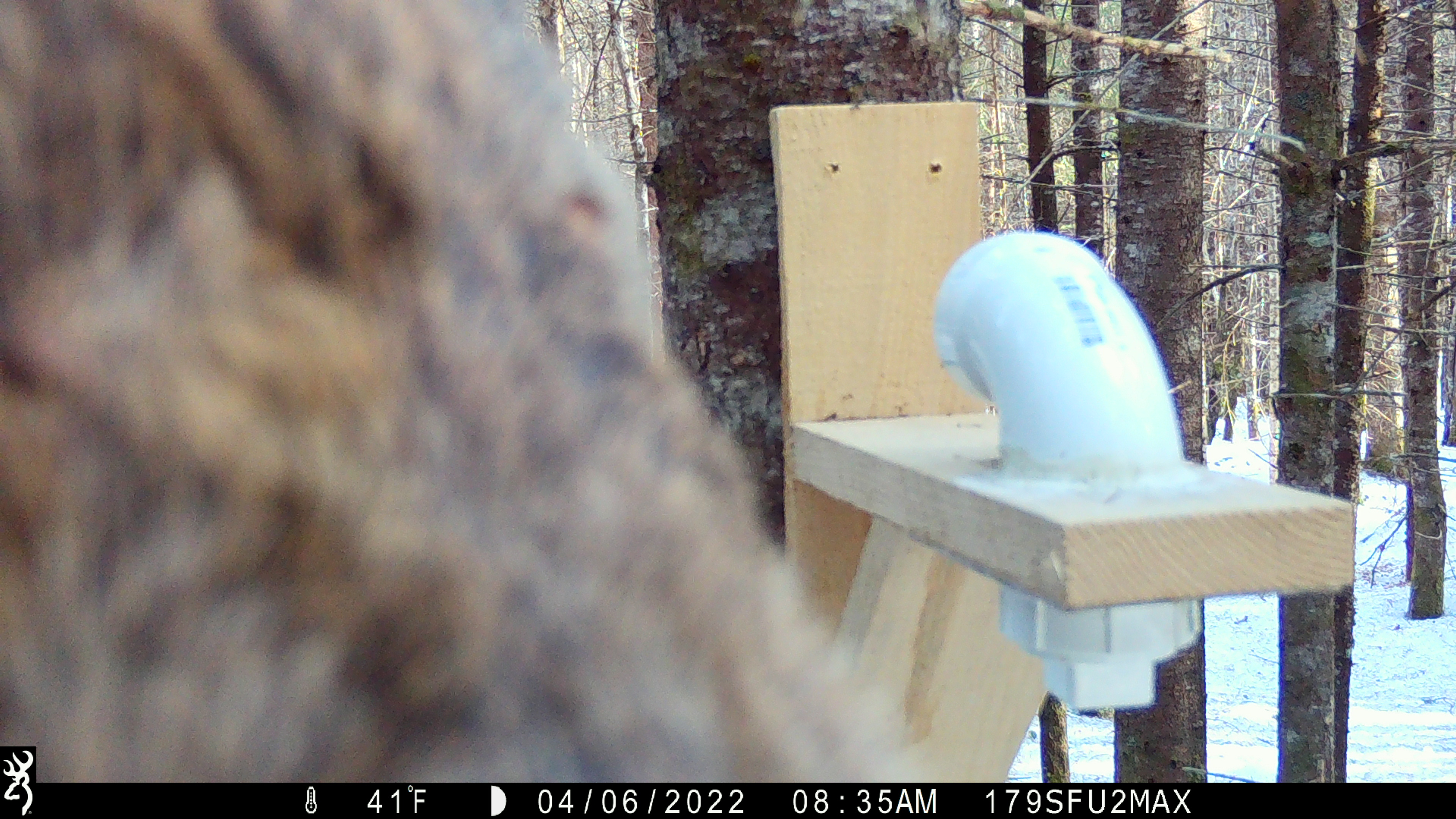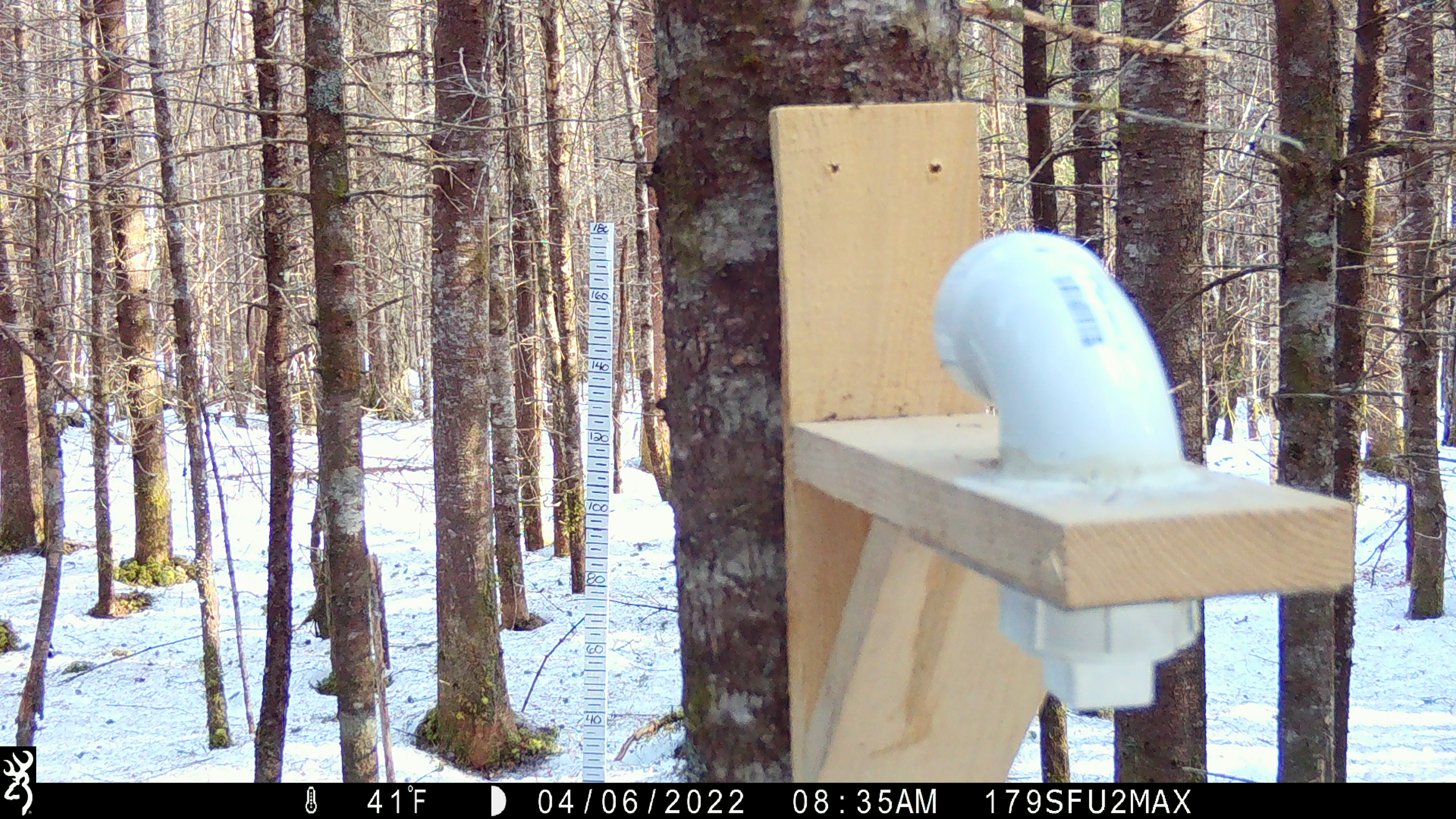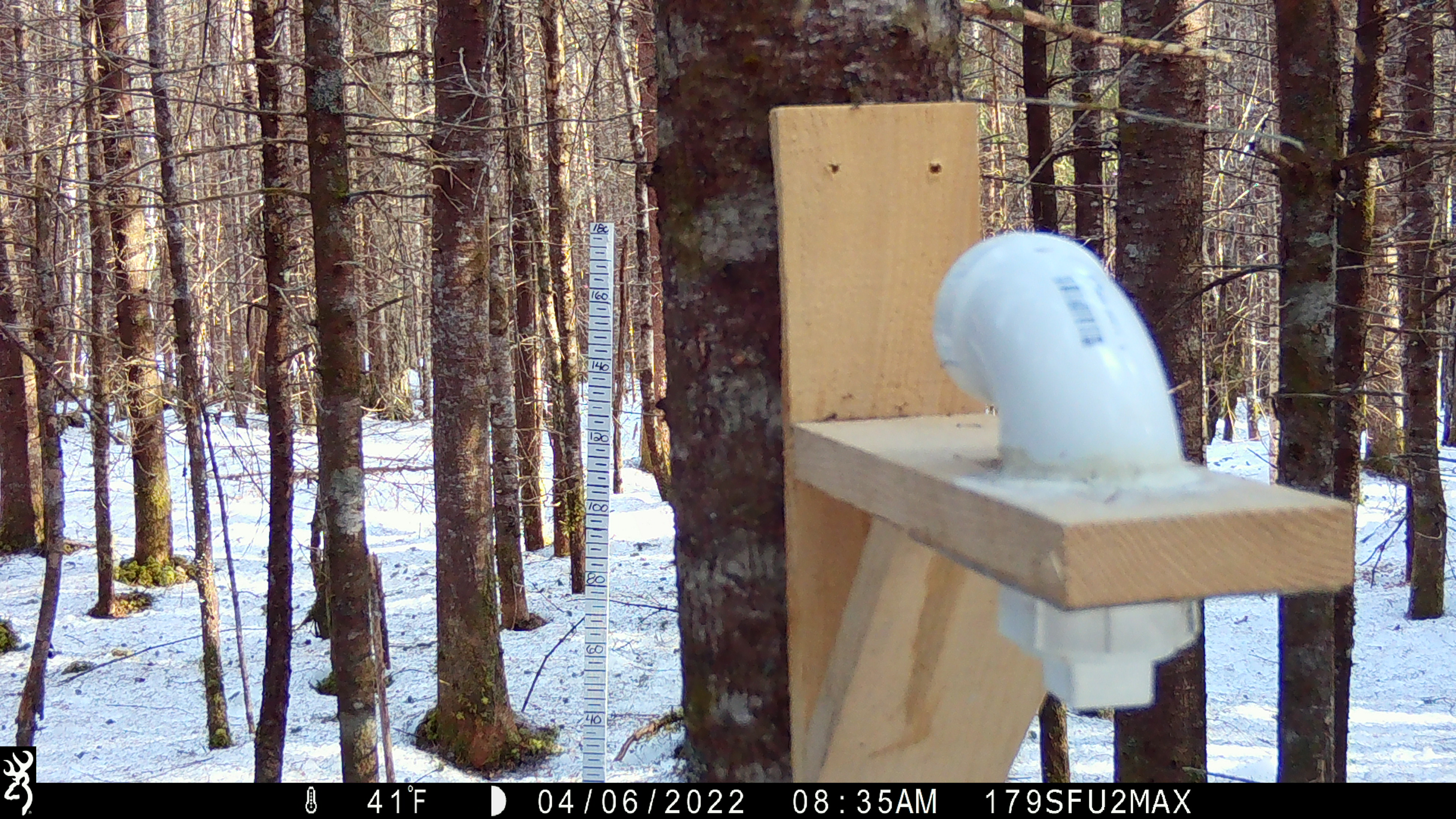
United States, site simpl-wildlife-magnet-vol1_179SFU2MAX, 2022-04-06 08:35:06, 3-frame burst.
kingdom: Animalia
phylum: Chordata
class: Mammalia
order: Artiodactyla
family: Cervidae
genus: Alces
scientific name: Alces alces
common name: moose